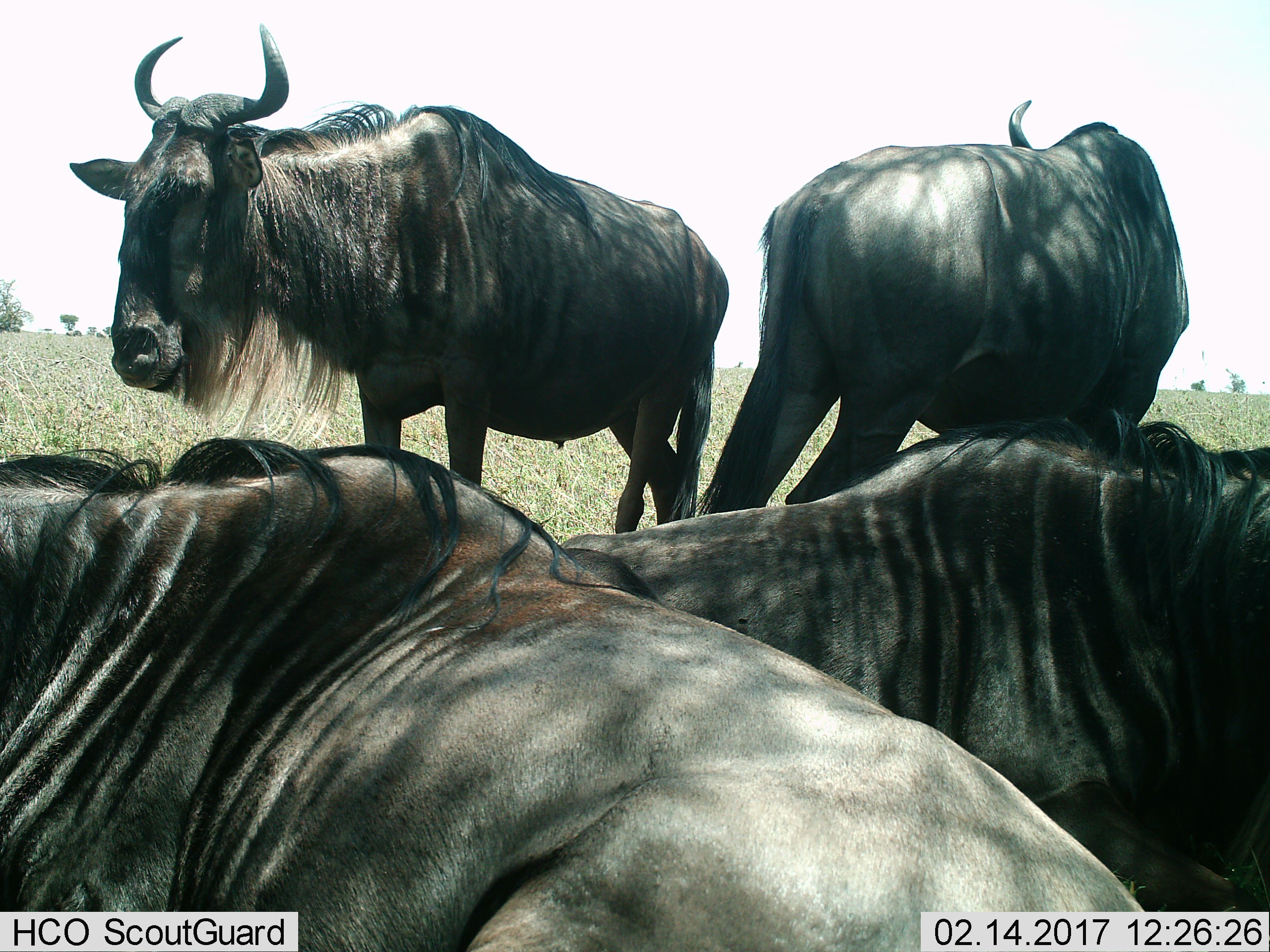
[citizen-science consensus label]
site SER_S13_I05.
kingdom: Animalia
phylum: Chordata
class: Mammalia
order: Artiodactyla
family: Bovidae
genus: Connochaetes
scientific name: Connochaetes taurinus taurinus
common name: blue wildebeest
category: wildebeestblue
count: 4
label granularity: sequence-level